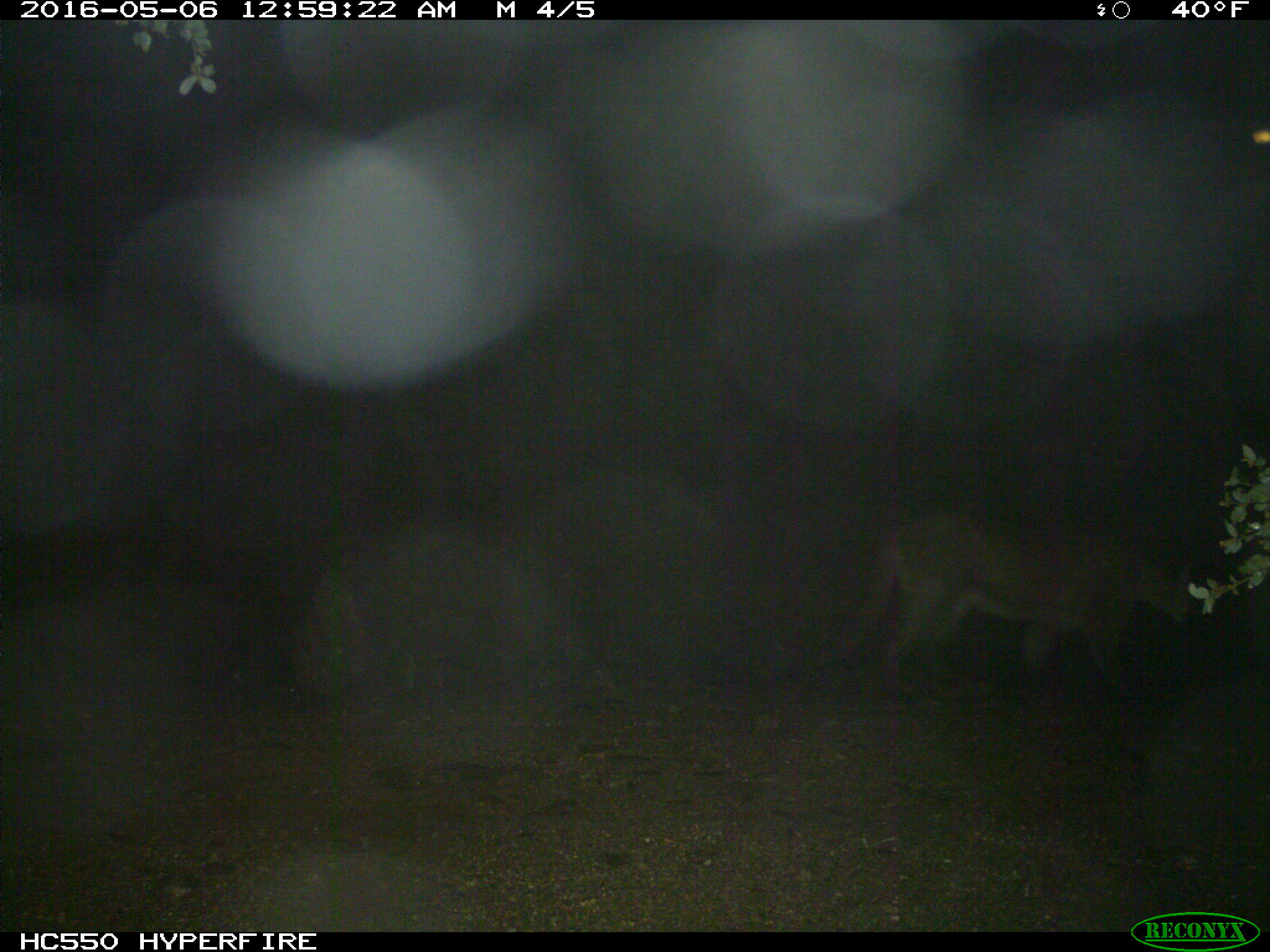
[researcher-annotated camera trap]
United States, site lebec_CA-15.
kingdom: Animalia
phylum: Chordata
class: Mammalia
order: Carnivora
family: Felidae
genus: Puma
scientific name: Puma concolor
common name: mountain lion